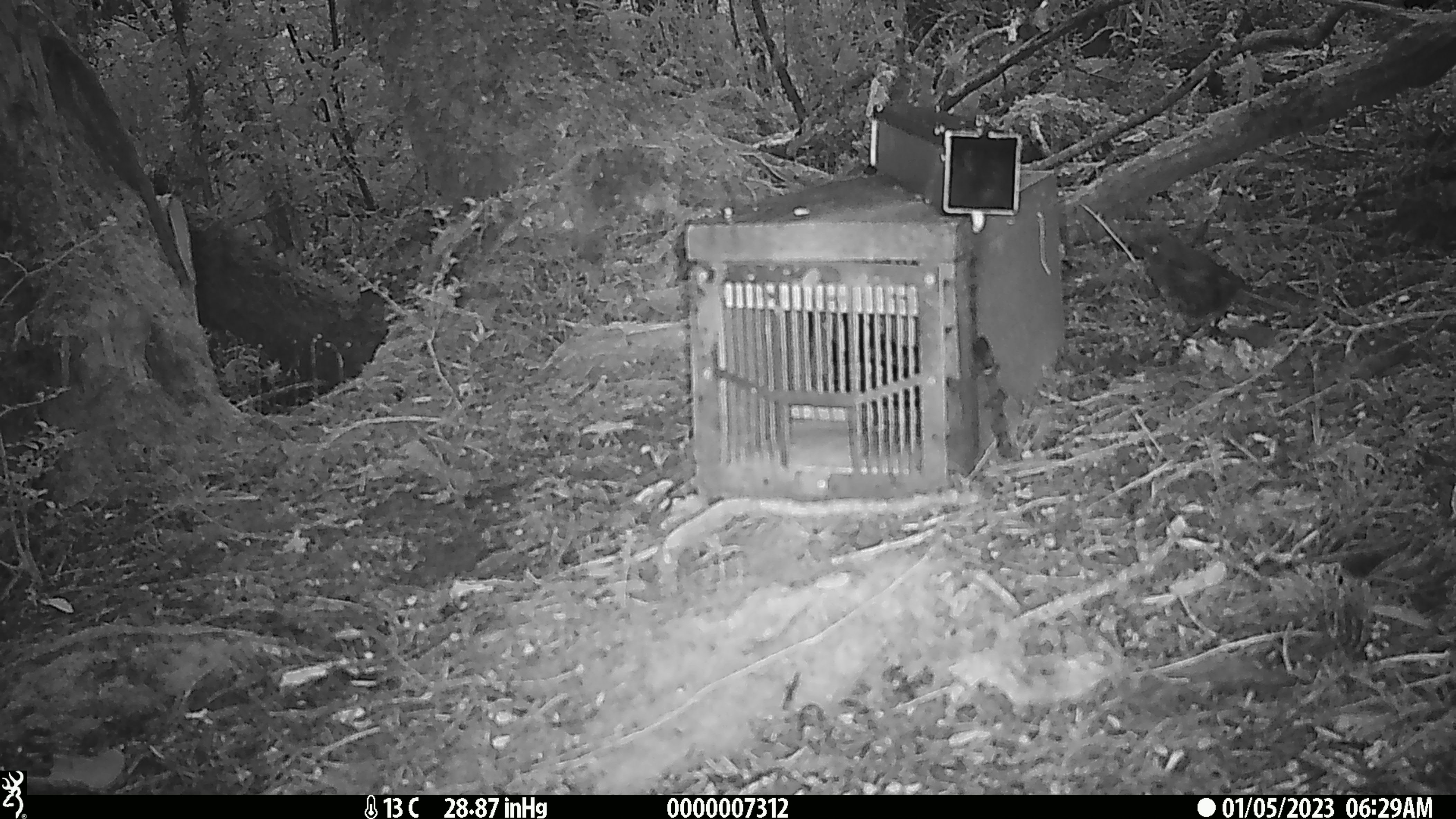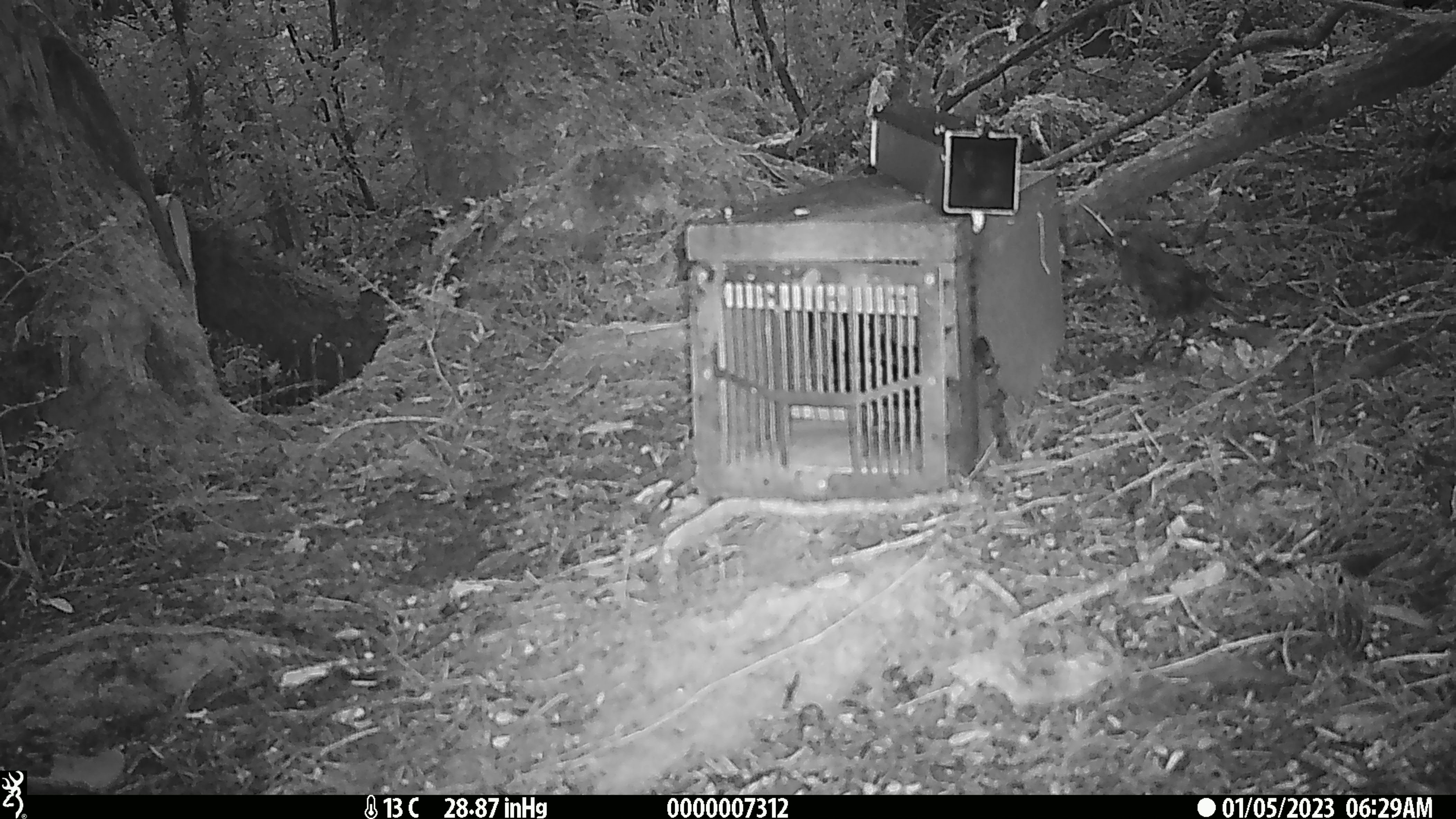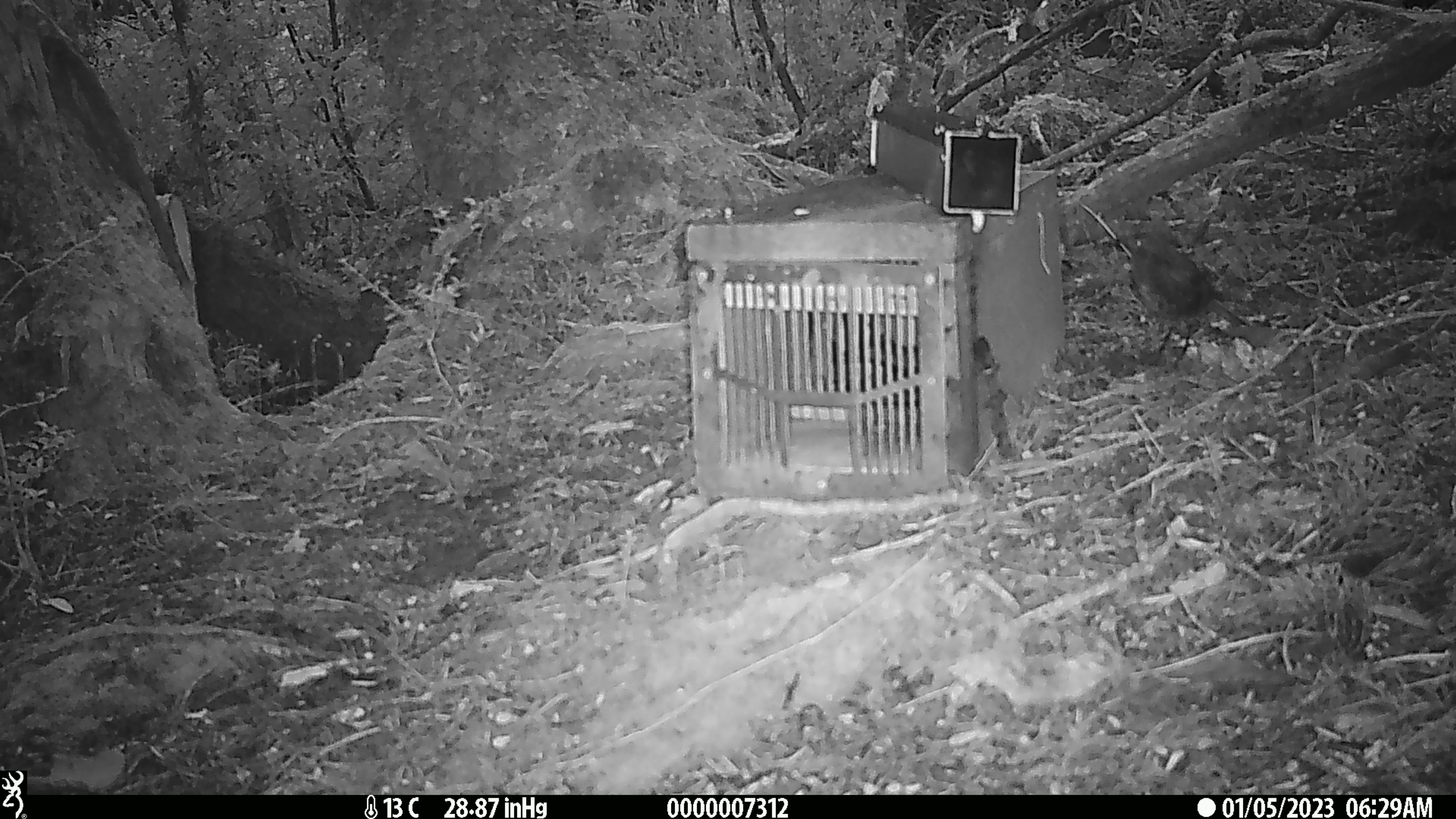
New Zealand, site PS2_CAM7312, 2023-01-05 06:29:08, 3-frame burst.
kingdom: Animalia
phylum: Chordata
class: Aves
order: Passeriformes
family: Petroicidae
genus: Petroica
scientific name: Petroica australis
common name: new zealand robin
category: robin